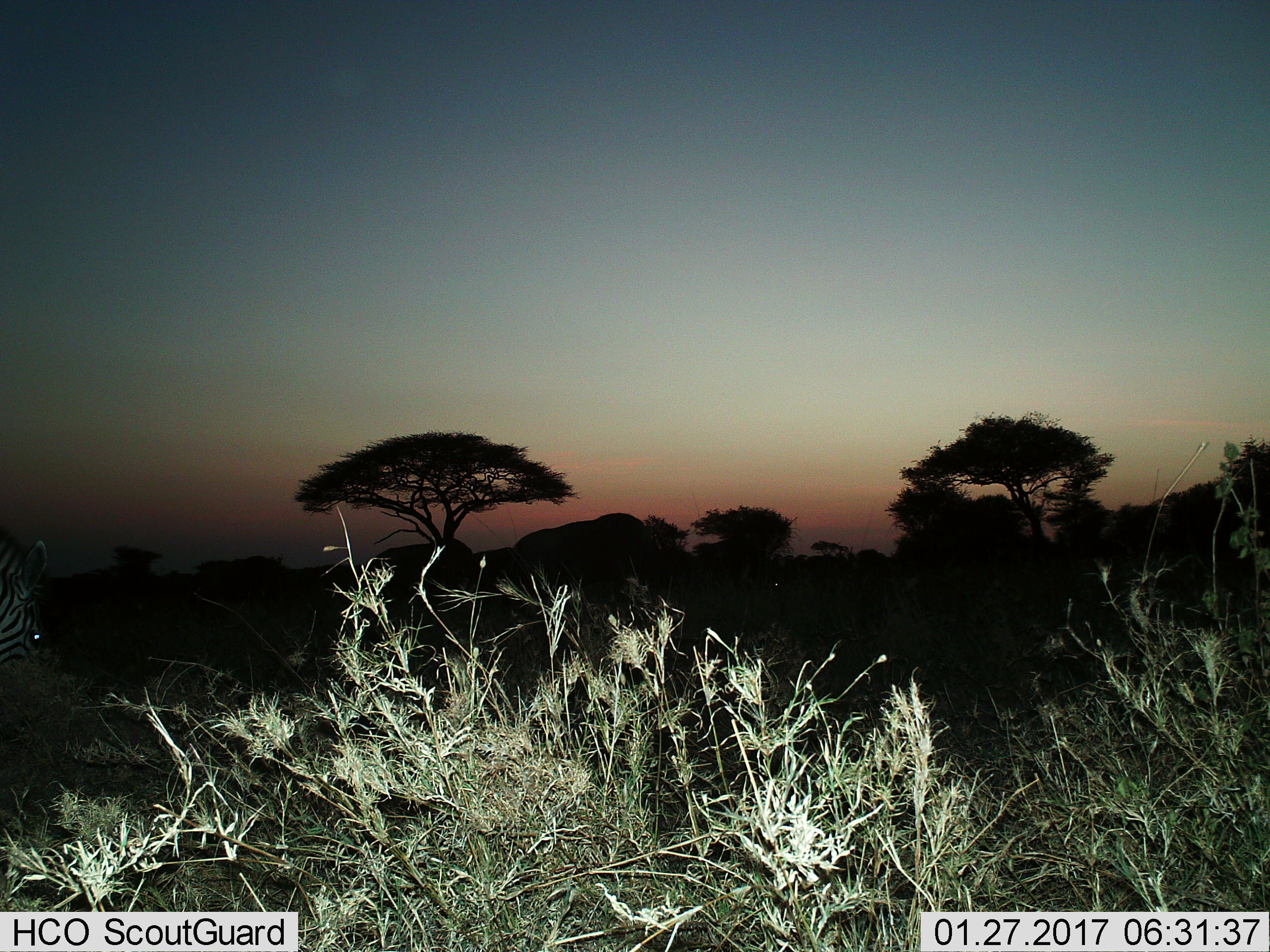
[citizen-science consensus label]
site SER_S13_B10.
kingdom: Animalia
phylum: Chordata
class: Mammalia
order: Perissodactyla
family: Equidae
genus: Equus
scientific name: Equus quagga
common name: plains zebra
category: zebraplains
Zebraplains (plains zebra) (Equus quagga), count 1. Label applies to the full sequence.